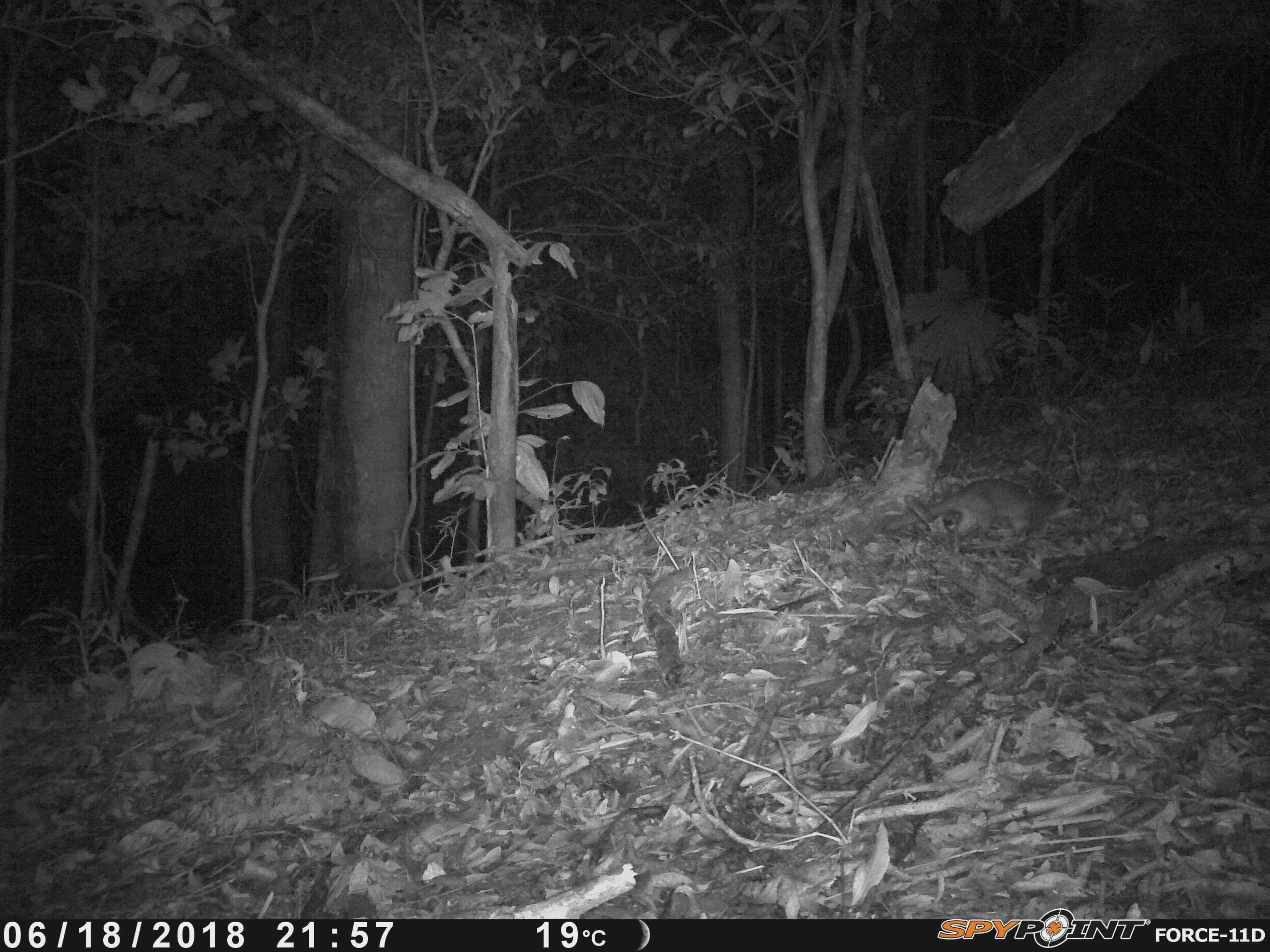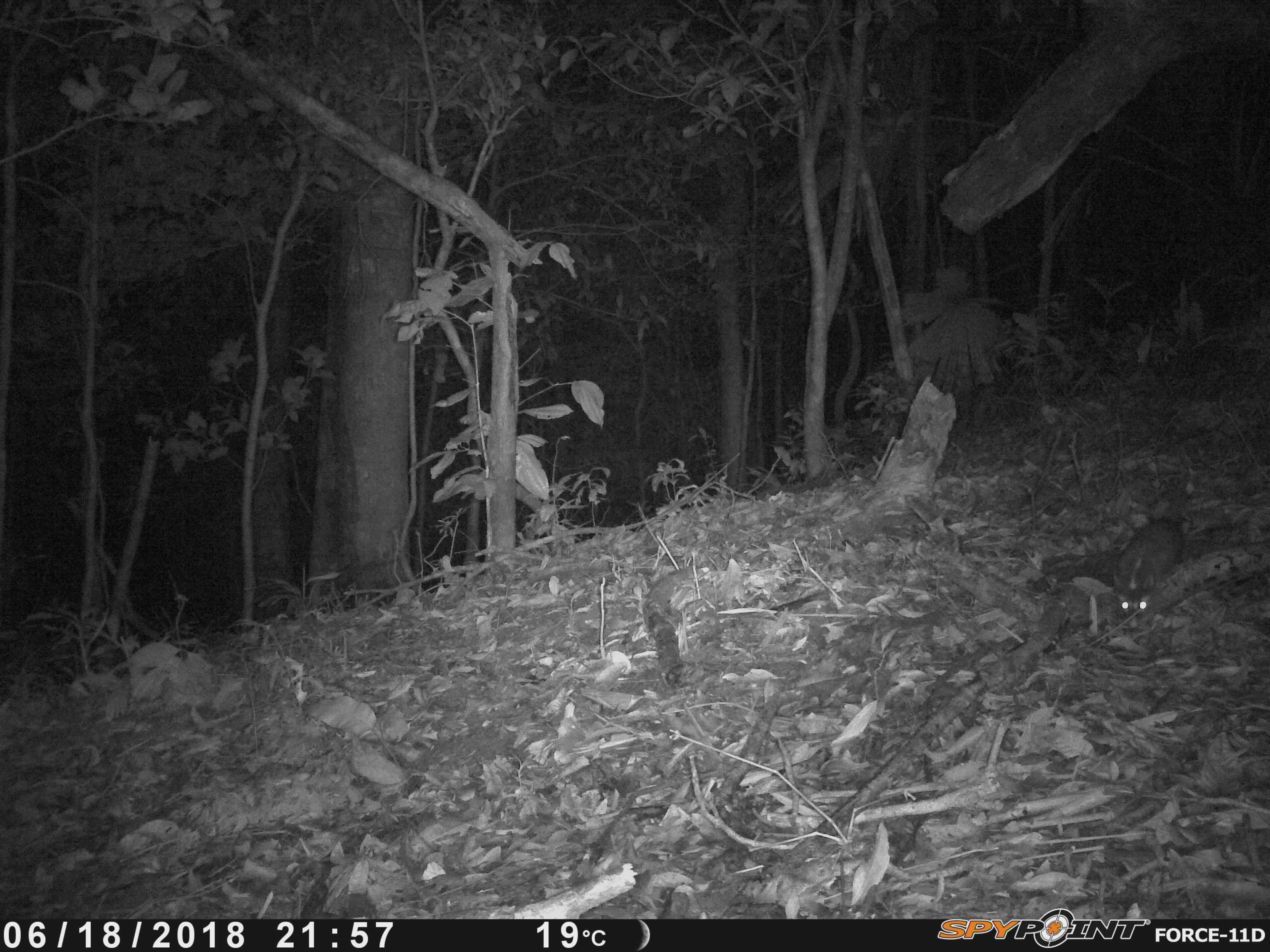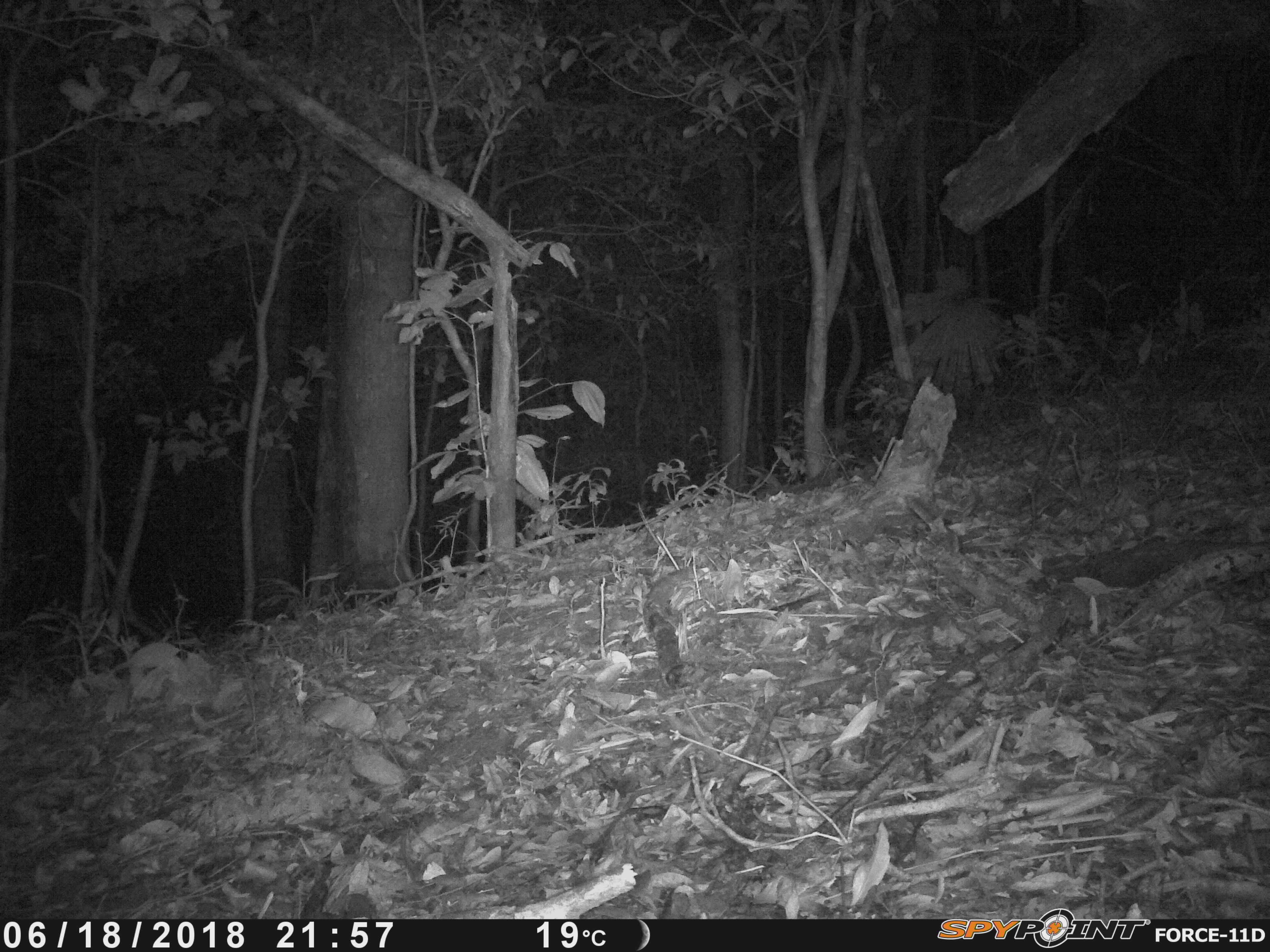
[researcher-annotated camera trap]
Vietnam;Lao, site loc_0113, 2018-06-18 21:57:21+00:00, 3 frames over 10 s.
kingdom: Animalia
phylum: Chordata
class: Mammalia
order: Carnivora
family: Mustelidae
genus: Melogale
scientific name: Melogale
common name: ferret badger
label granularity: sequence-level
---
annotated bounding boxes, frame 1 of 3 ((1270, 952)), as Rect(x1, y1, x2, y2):
ferret badger: Rect(886, 477, 1082, 544)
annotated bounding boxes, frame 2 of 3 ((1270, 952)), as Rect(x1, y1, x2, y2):
ferret badger: Rect(1112, 464, 1200, 632)